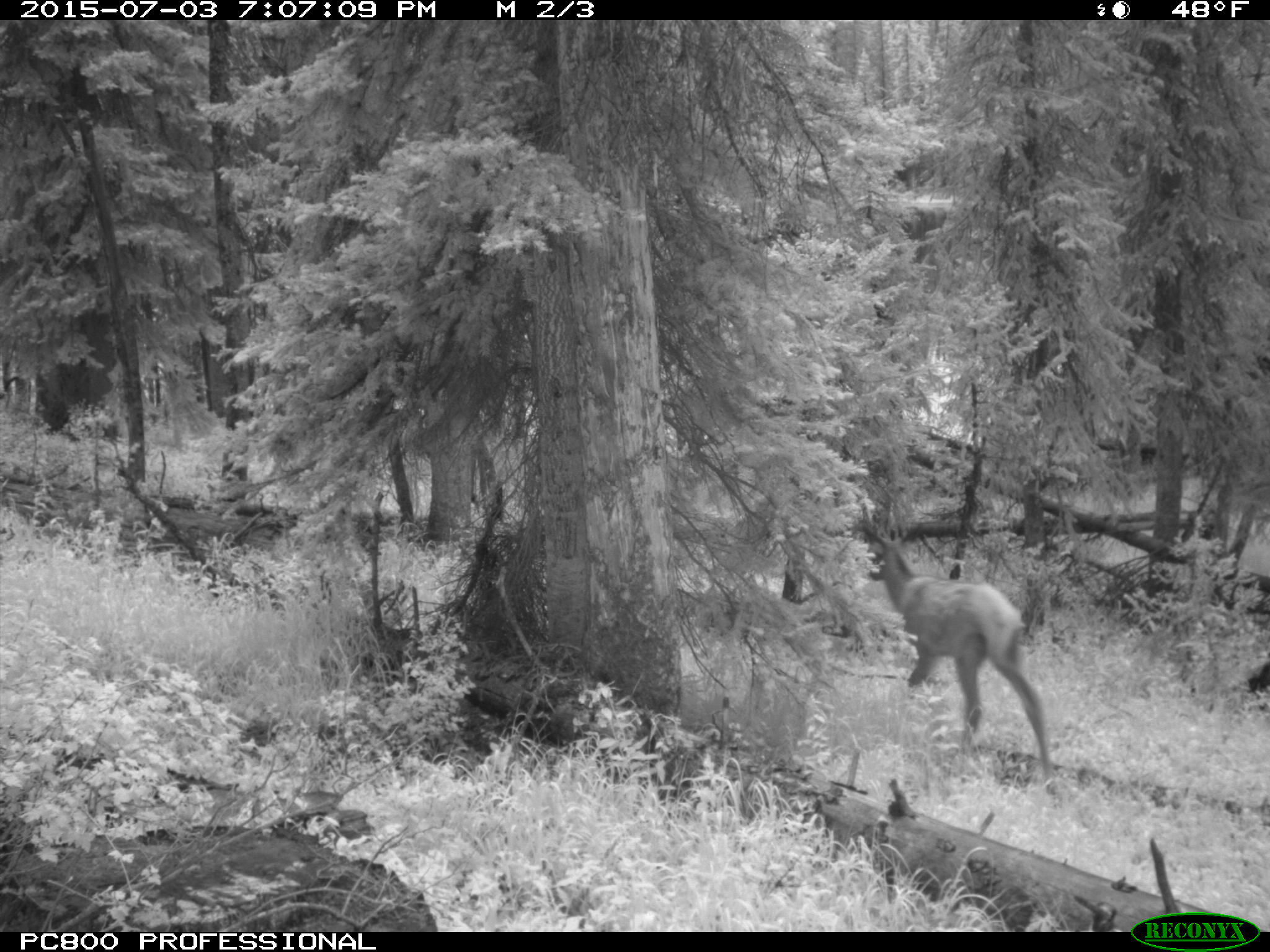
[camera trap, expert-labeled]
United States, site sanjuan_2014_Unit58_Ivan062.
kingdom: Animalia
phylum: Chordata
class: Mammalia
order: Artiodactyla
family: Cervidae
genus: Cervus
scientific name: Cervus elaphus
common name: red deer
Cervus elaphus (red deer).